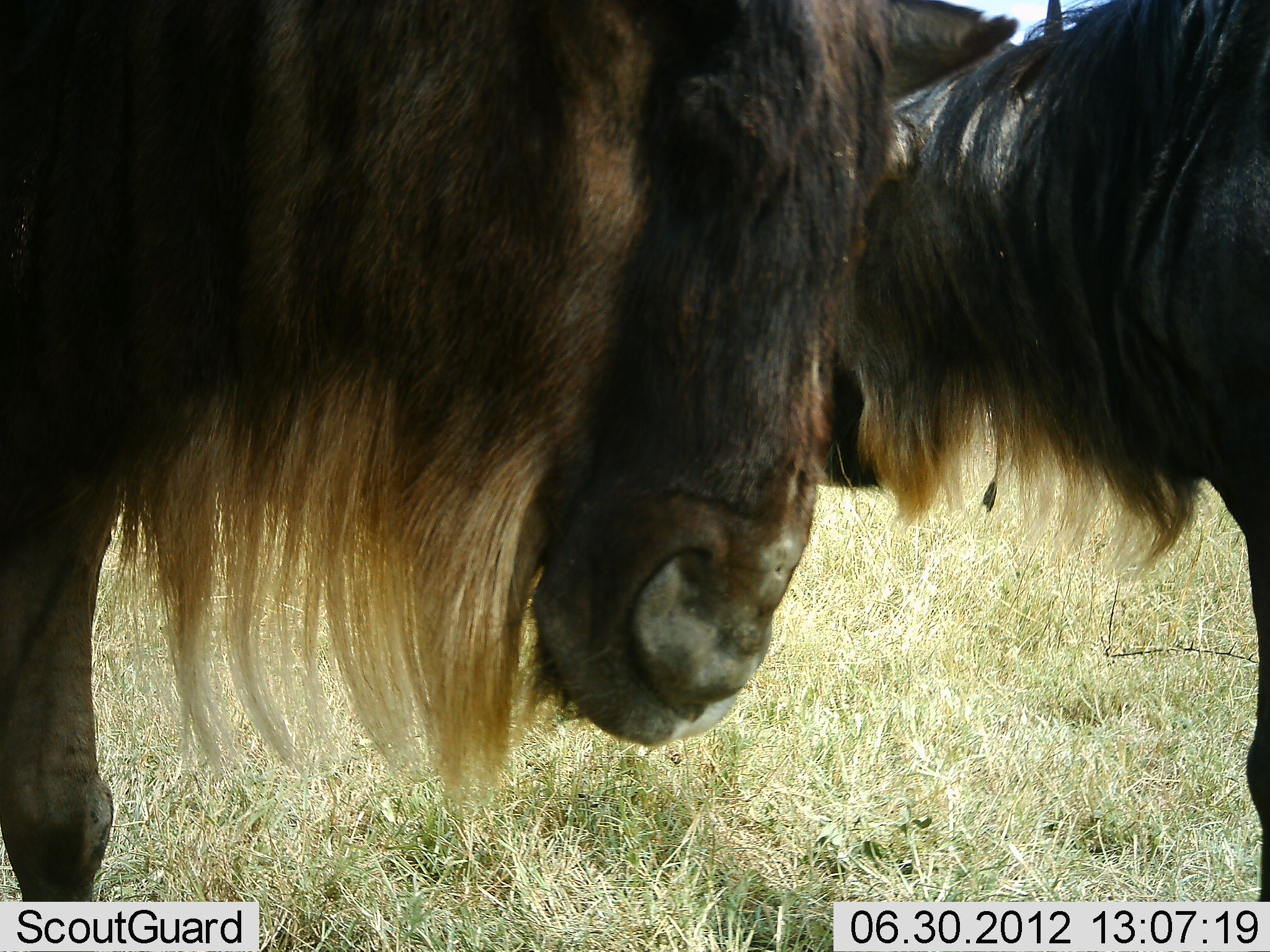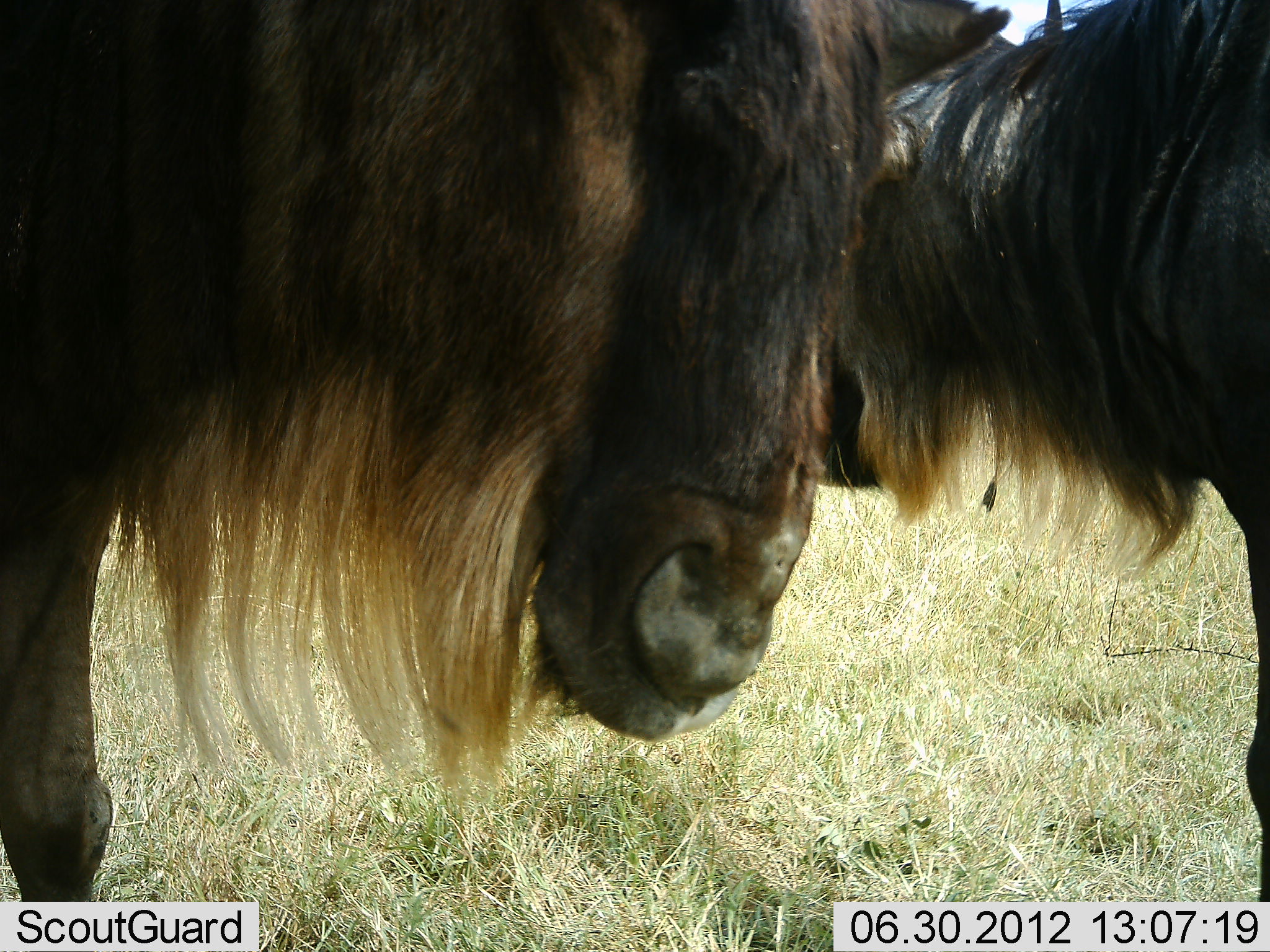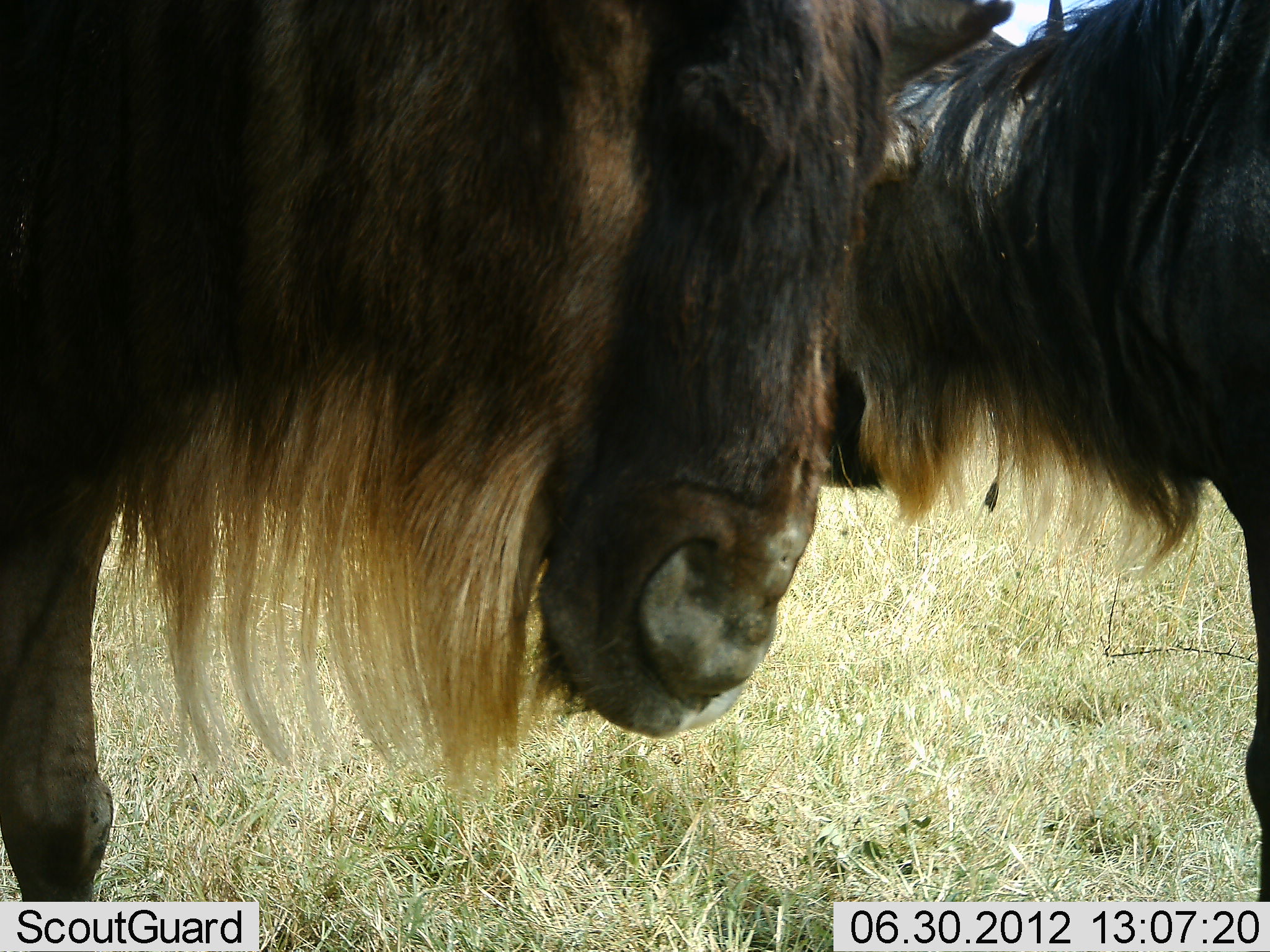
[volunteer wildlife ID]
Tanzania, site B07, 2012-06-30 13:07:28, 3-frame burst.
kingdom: Animalia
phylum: Chordata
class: Mammalia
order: Artiodactyla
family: Bovidae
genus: Connochaetes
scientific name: Connochaetes taurinus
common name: blue wildebeest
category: wildebeest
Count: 2.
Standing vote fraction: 90%.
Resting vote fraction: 0%.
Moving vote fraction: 0%.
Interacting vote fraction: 10%.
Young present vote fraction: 0%.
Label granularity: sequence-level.